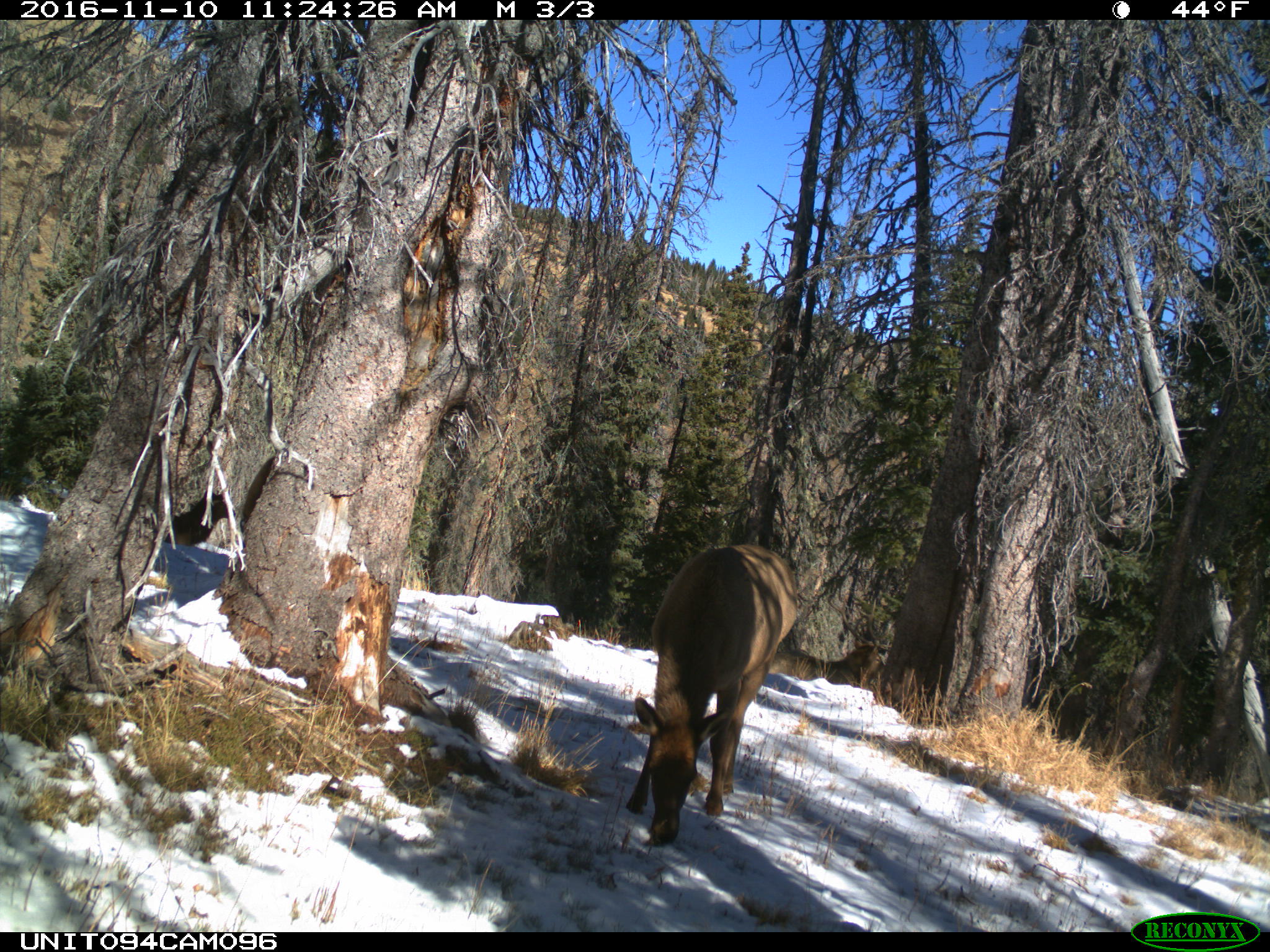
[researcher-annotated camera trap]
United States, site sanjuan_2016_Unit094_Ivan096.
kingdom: Animalia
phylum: Chordata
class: Mammalia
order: Artiodactyla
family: Cervidae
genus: Cervus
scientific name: Cervus elaphus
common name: red deer